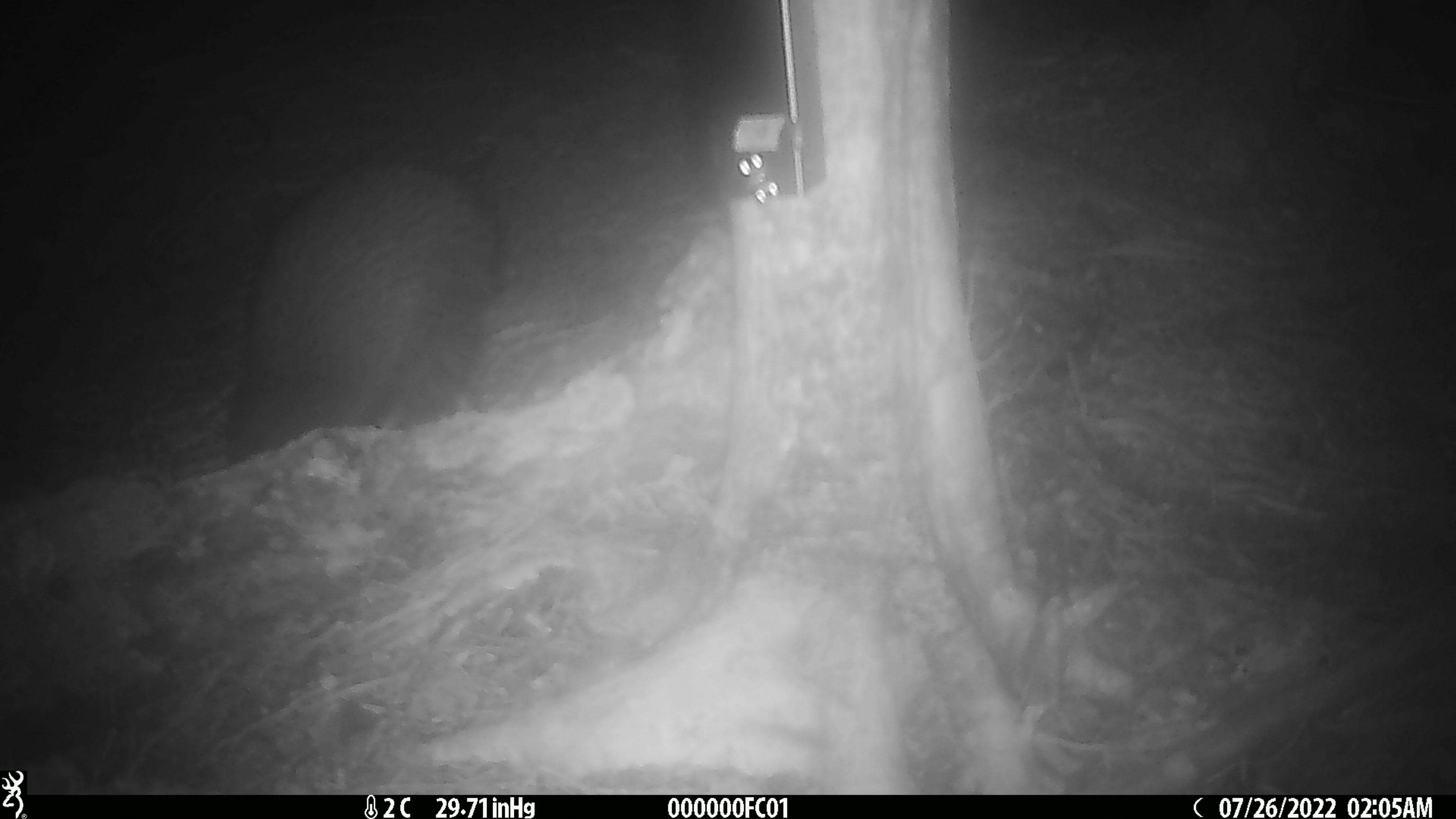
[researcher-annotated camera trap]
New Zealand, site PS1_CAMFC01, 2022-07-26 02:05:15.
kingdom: Animalia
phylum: Chordata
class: Aves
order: Apterygiformes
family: Apterygidae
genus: Apteryx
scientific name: Apteryx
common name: kiwi